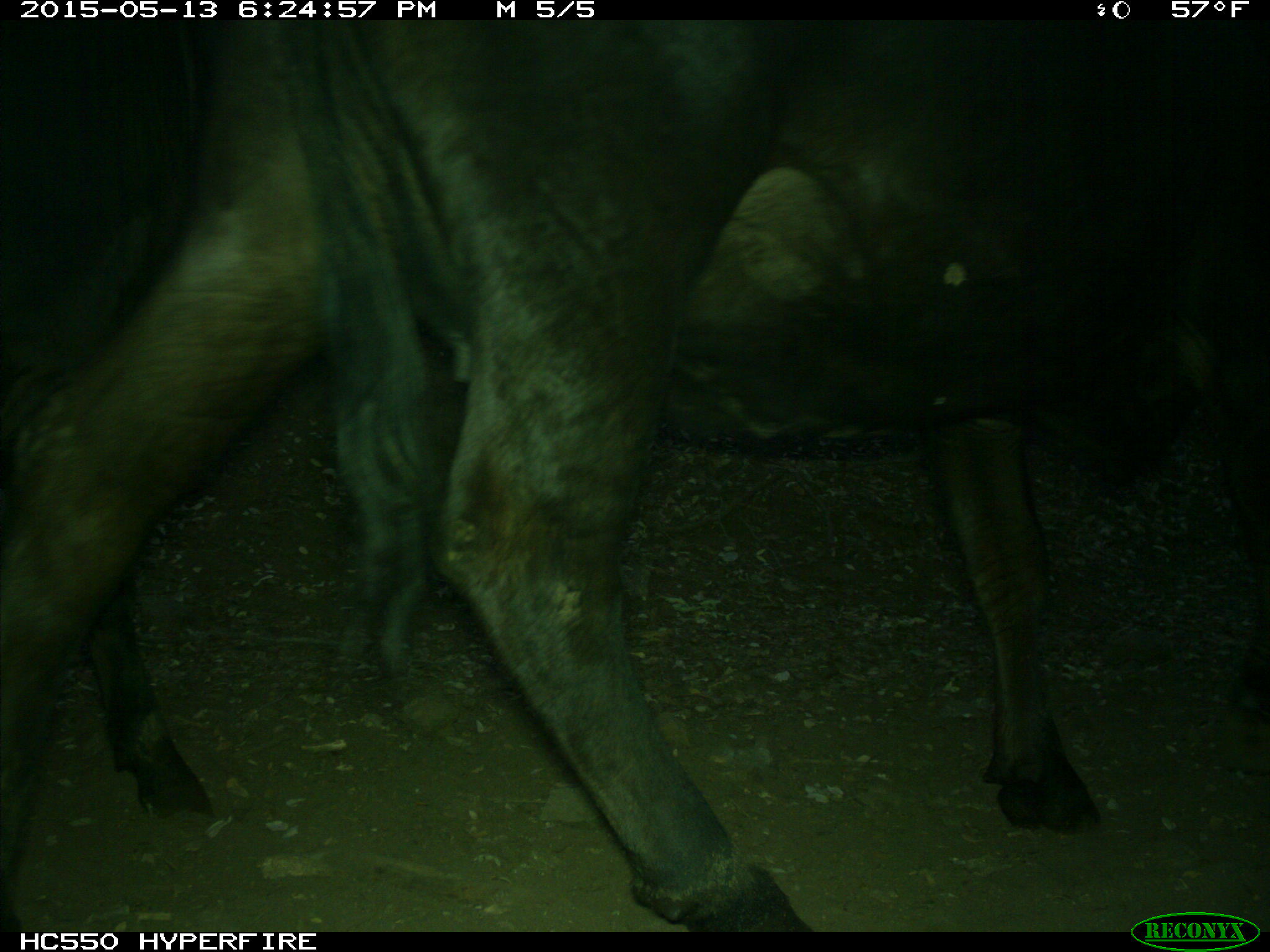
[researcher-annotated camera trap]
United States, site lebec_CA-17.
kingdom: Animalia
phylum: Chordata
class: Mammalia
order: Artiodactyla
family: Bovidae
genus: Bos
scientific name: Bos taurus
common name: domestic cow